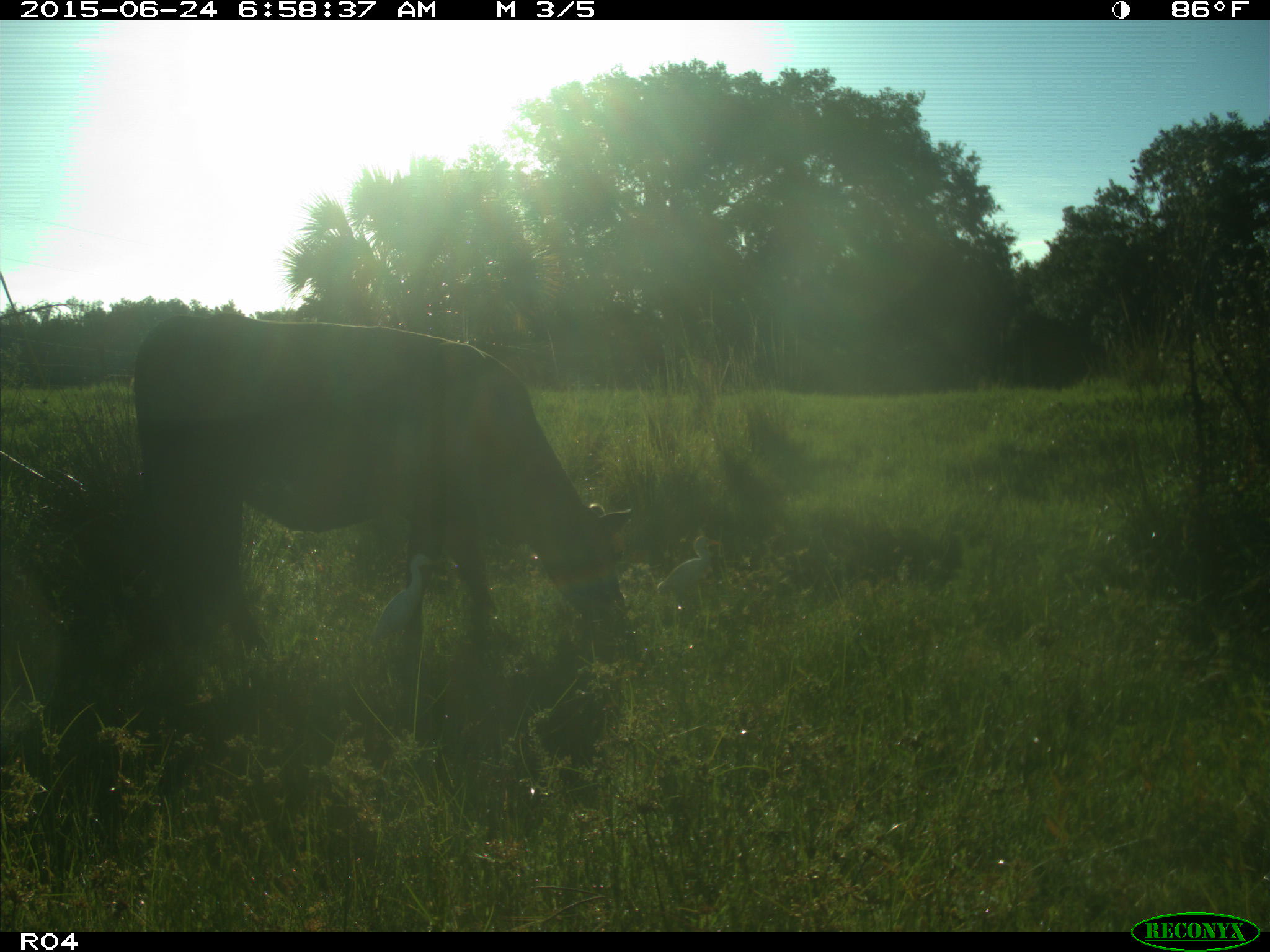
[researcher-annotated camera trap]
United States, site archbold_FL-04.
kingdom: Animalia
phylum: Chordata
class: Mammalia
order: Artiodactyla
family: Bovidae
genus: Bos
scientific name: Bos taurus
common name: domestic cow